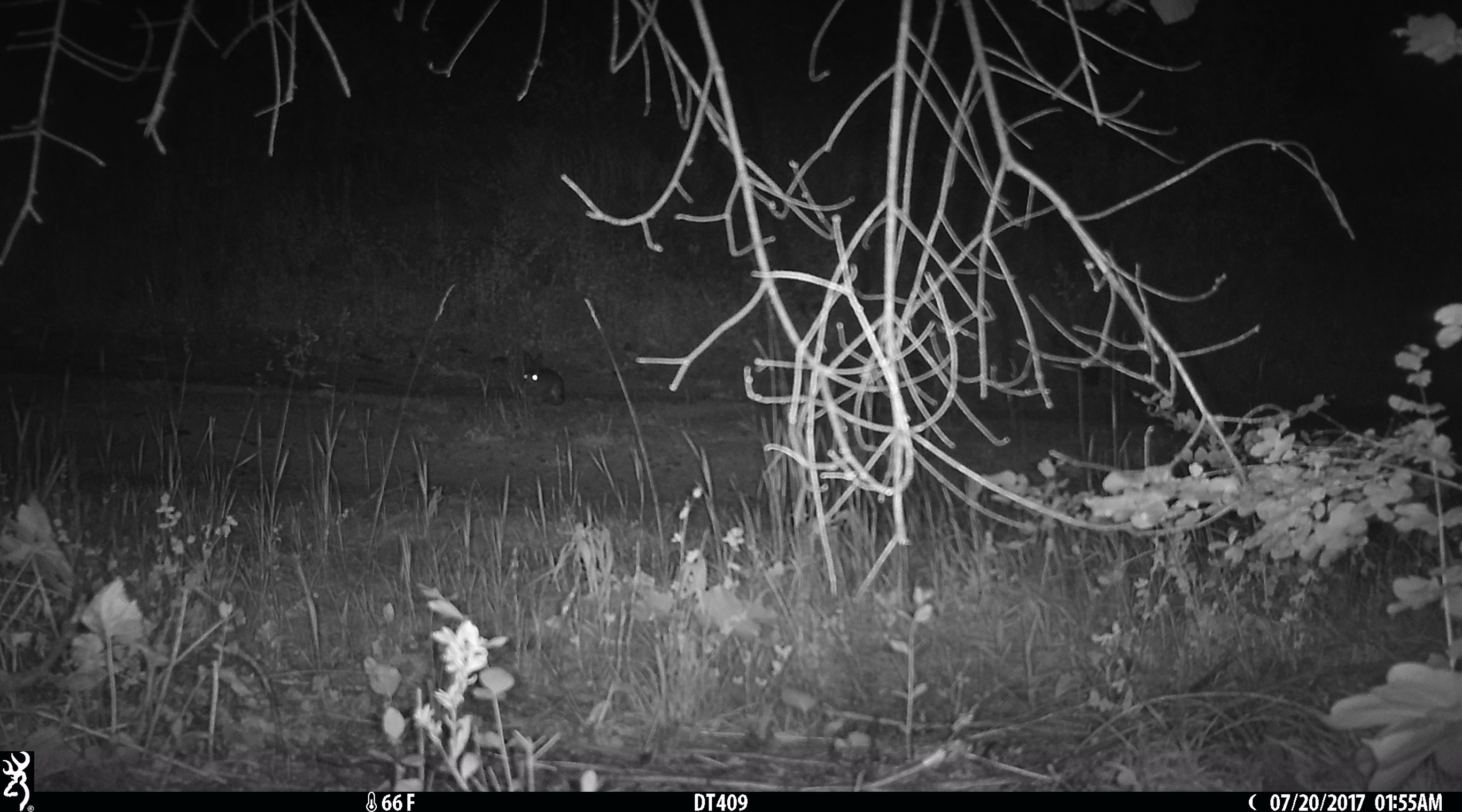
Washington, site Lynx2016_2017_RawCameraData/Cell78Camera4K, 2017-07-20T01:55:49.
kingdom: Animalia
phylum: Chordata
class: Mammalia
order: Lagomorpha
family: Leporidae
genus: Lepus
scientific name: Lepus americanus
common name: snowshoe hare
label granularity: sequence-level